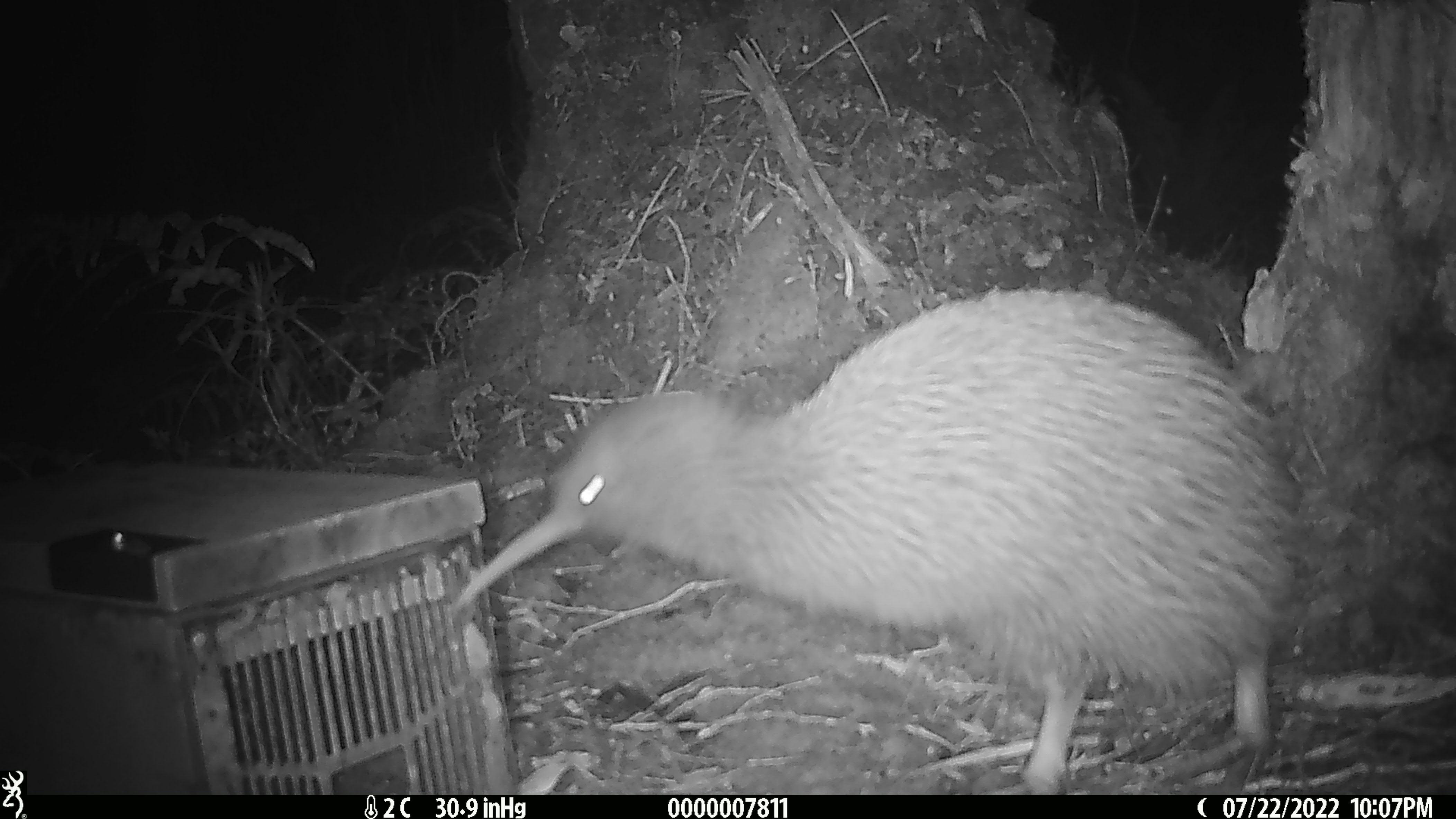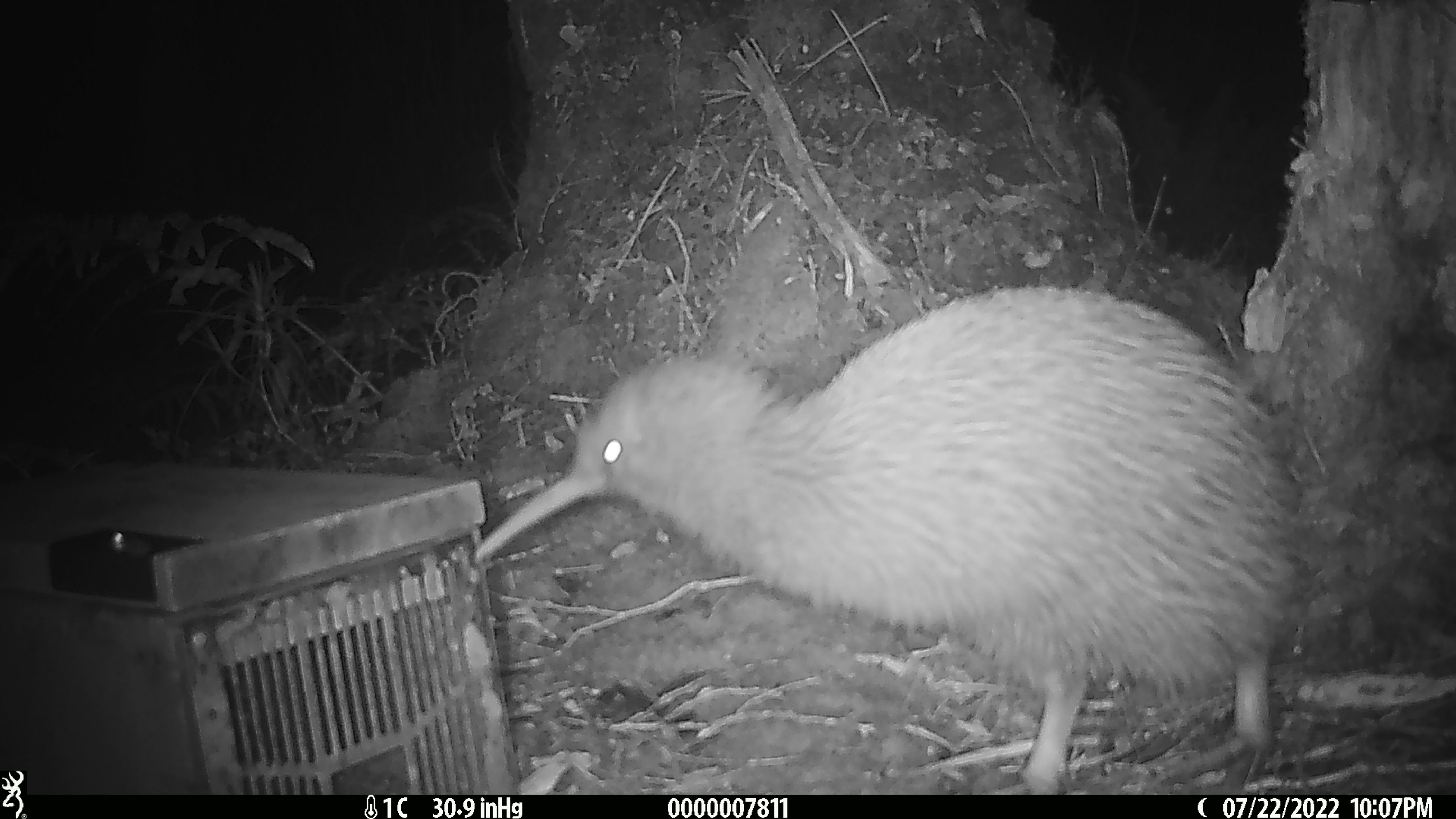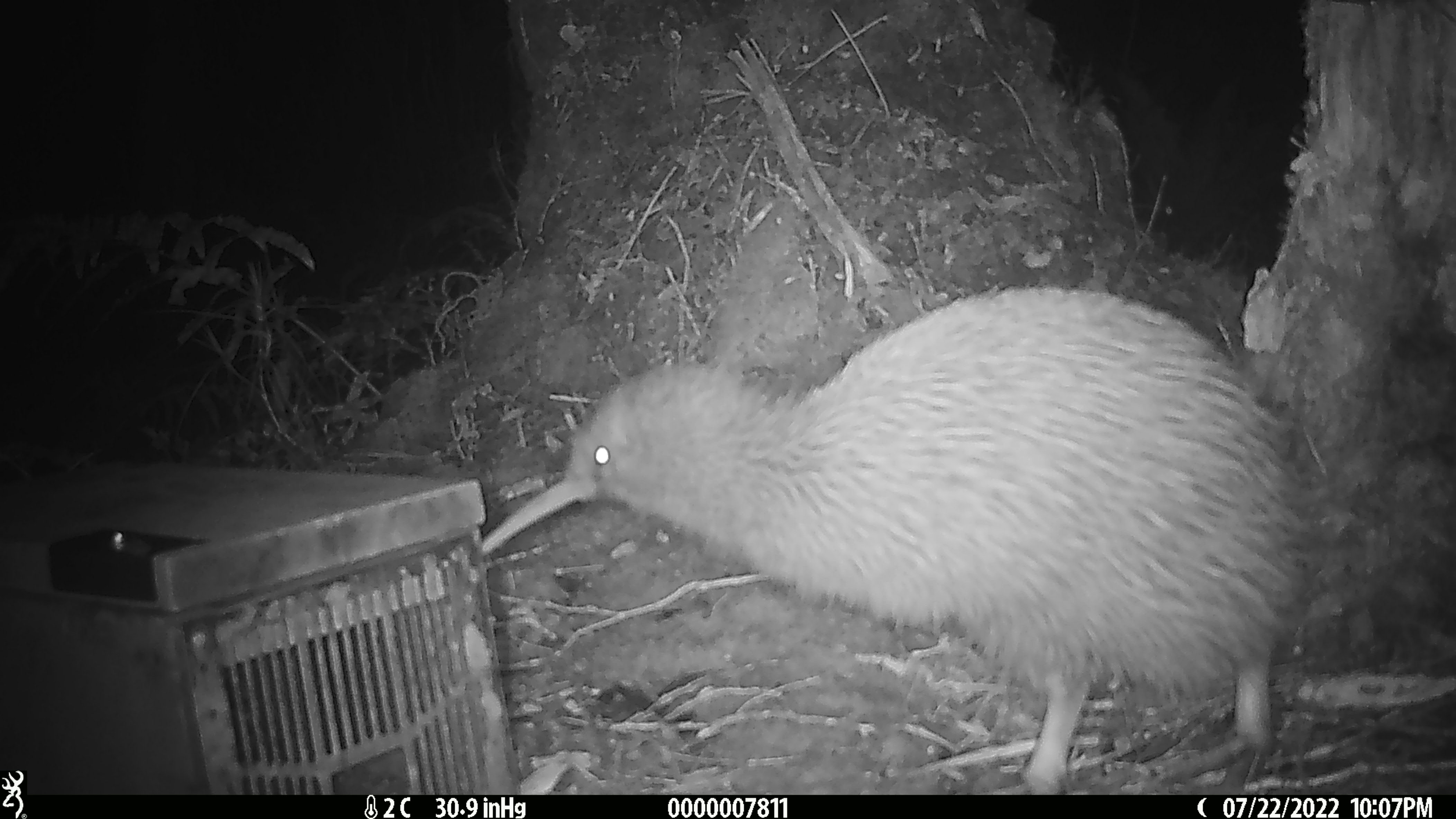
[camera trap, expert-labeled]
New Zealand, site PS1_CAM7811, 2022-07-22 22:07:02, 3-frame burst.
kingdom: Animalia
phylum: Chordata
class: Aves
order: Apterygiformes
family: Apterygidae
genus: Apteryx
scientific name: Apteryx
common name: kiwi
Kiwi (Apteryx).